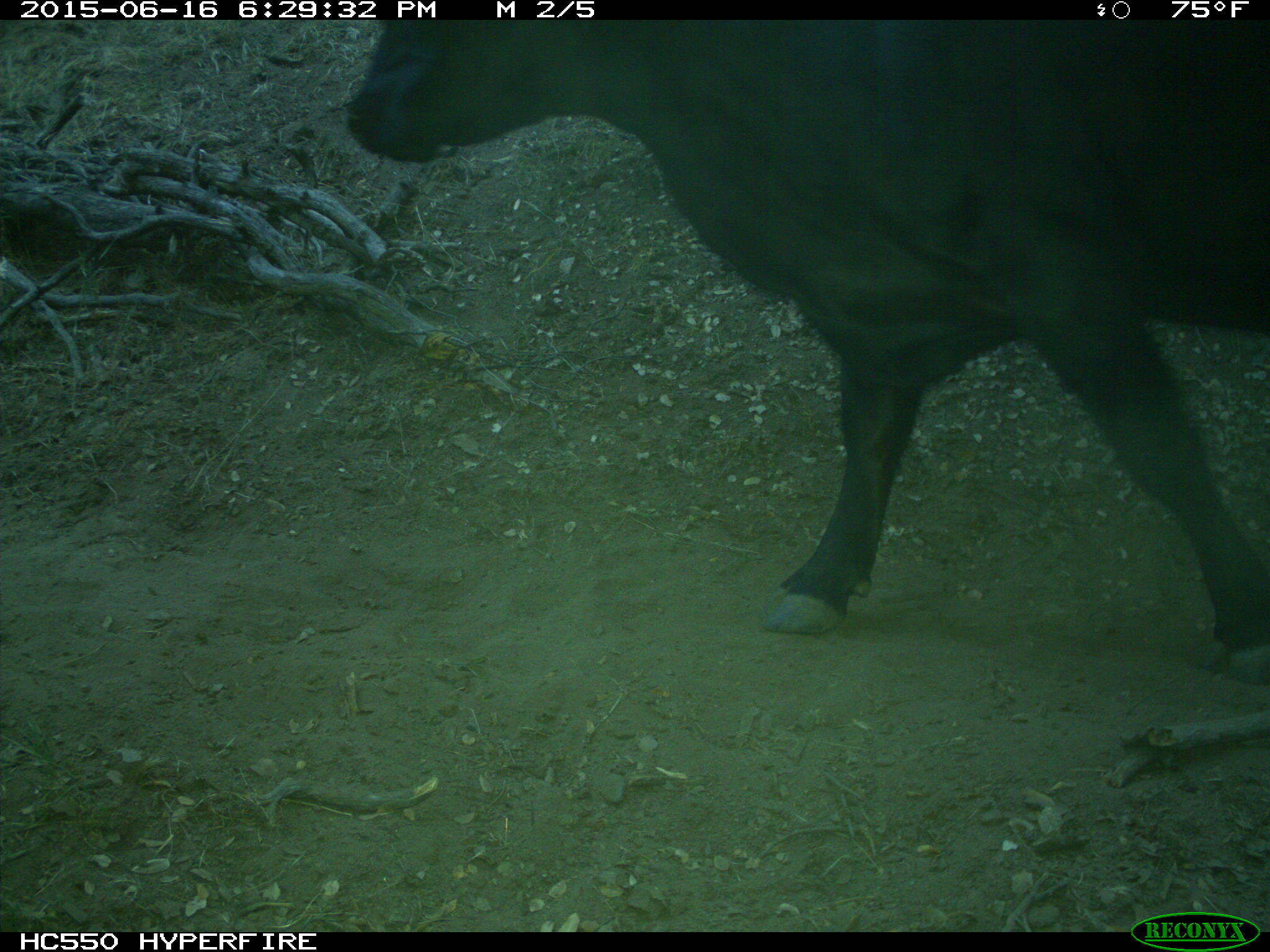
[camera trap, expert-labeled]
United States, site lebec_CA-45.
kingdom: Animalia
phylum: Chordata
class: Mammalia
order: Artiodactyla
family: Bovidae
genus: Bos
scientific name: Bos taurus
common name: domestic cow